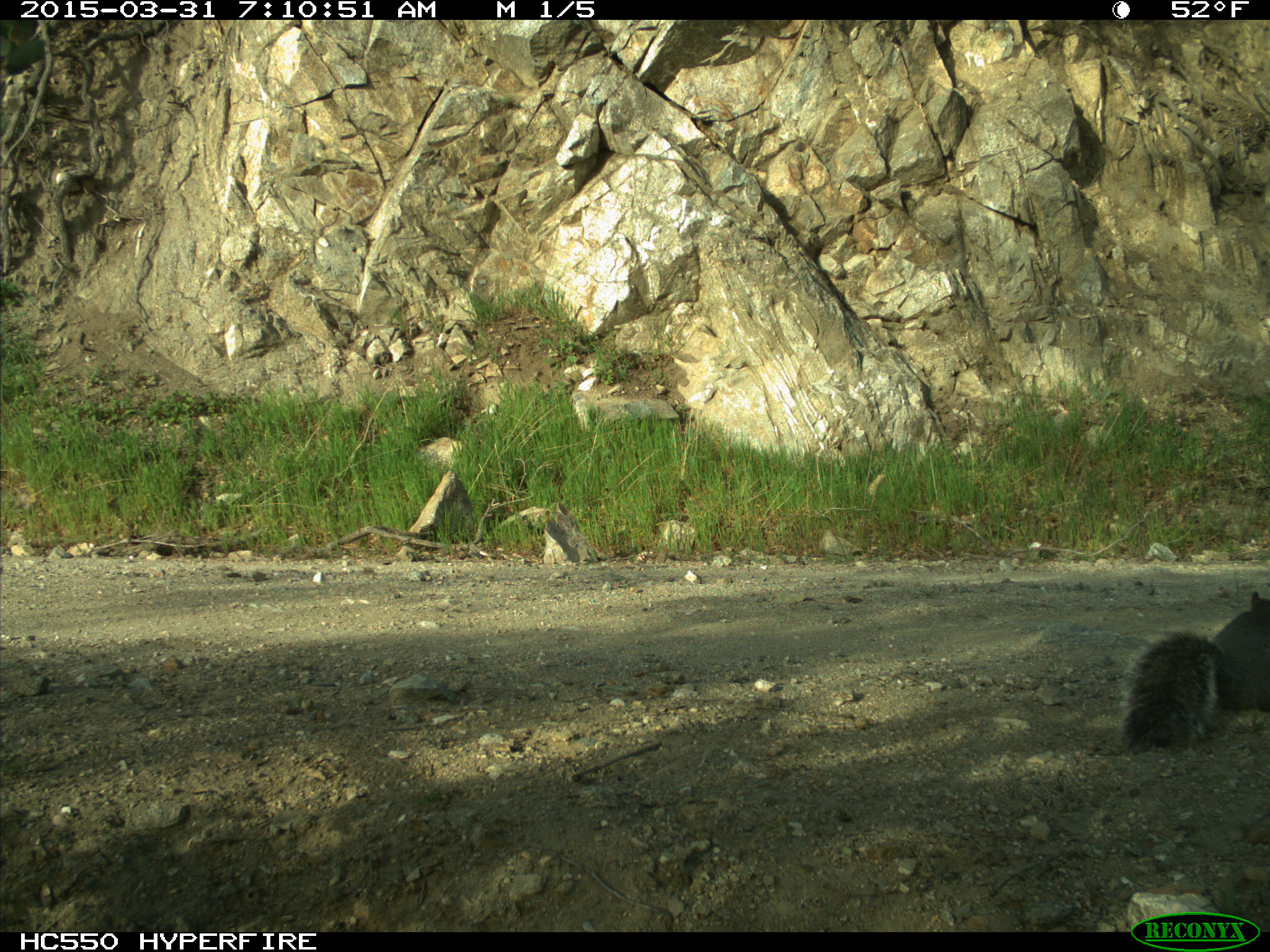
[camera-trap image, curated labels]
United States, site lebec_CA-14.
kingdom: Animalia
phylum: Chordata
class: Mammalia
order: Rodentia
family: Sciuridae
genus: Sciurus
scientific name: Sciurus carolinensis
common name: eastern gray squirrel